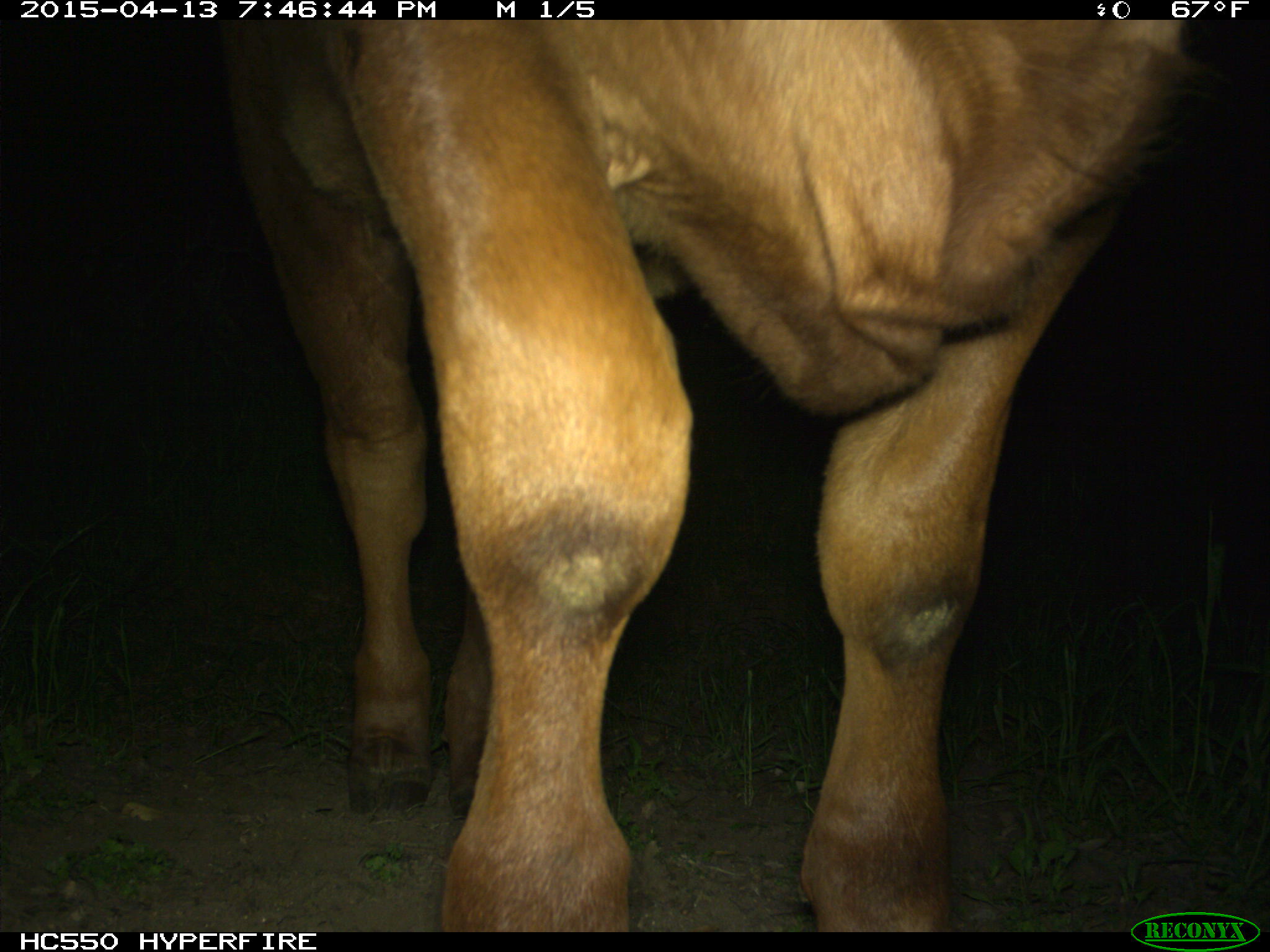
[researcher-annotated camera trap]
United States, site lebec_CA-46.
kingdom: Animalia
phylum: Chordata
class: Mammalia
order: Artiodactyla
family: Bovidae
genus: Bos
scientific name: Bos taurus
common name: domestic cow